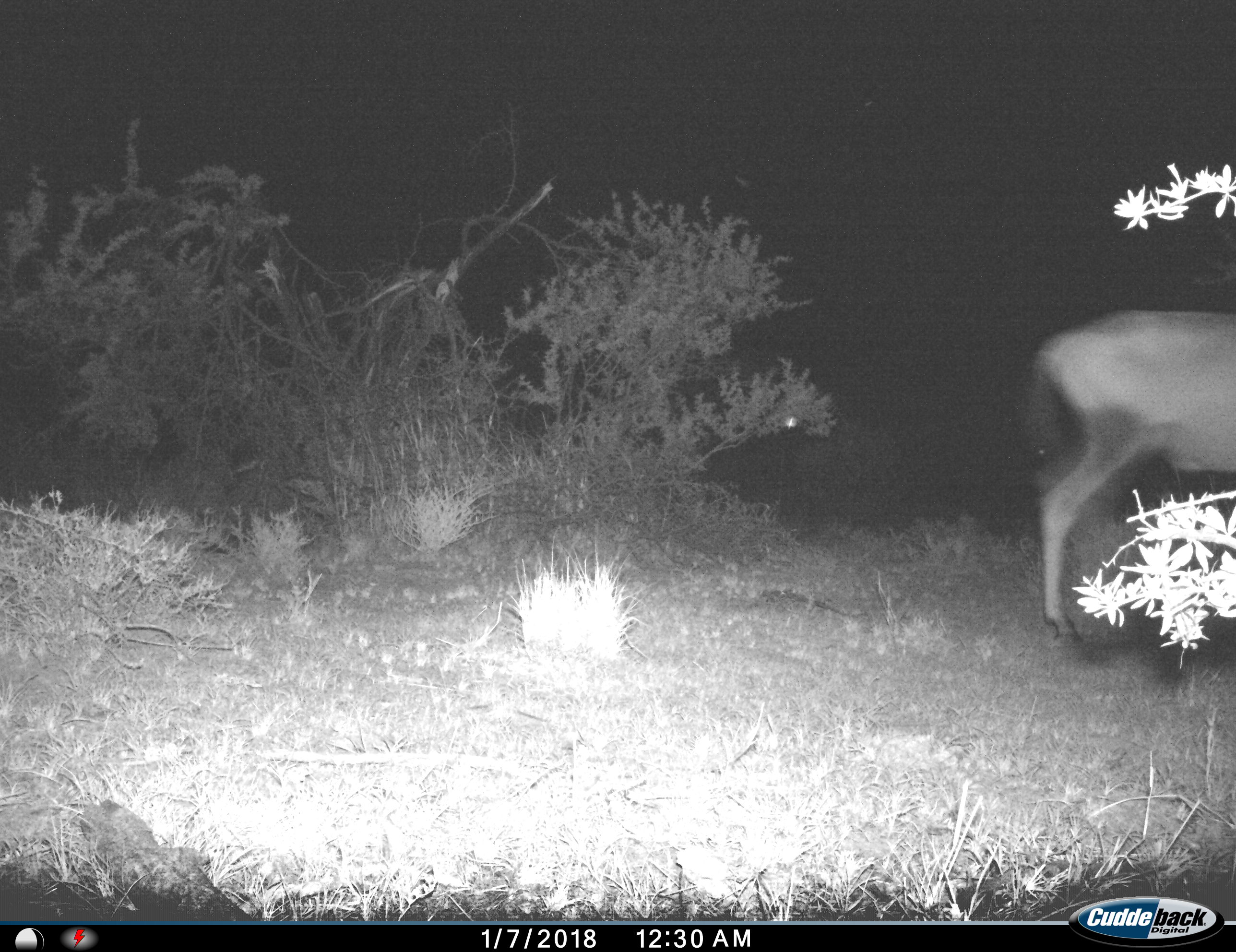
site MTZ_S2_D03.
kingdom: Animalia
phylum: Chordata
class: Mammalia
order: Artiodactyla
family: Bovidae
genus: Alcelaphus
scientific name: Alcelaphus buselaphus caama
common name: red hartebeest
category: hartebeestred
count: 1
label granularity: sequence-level